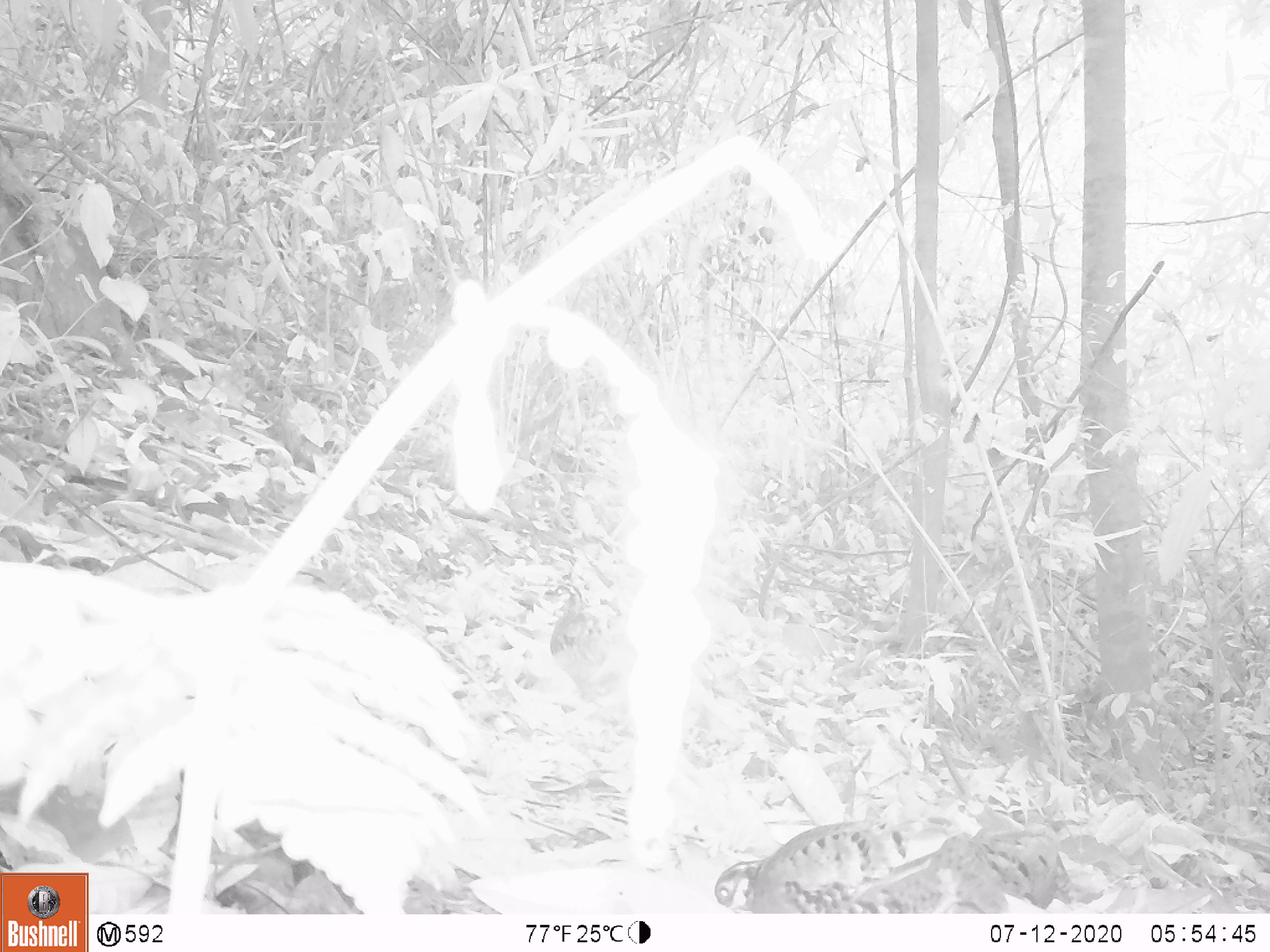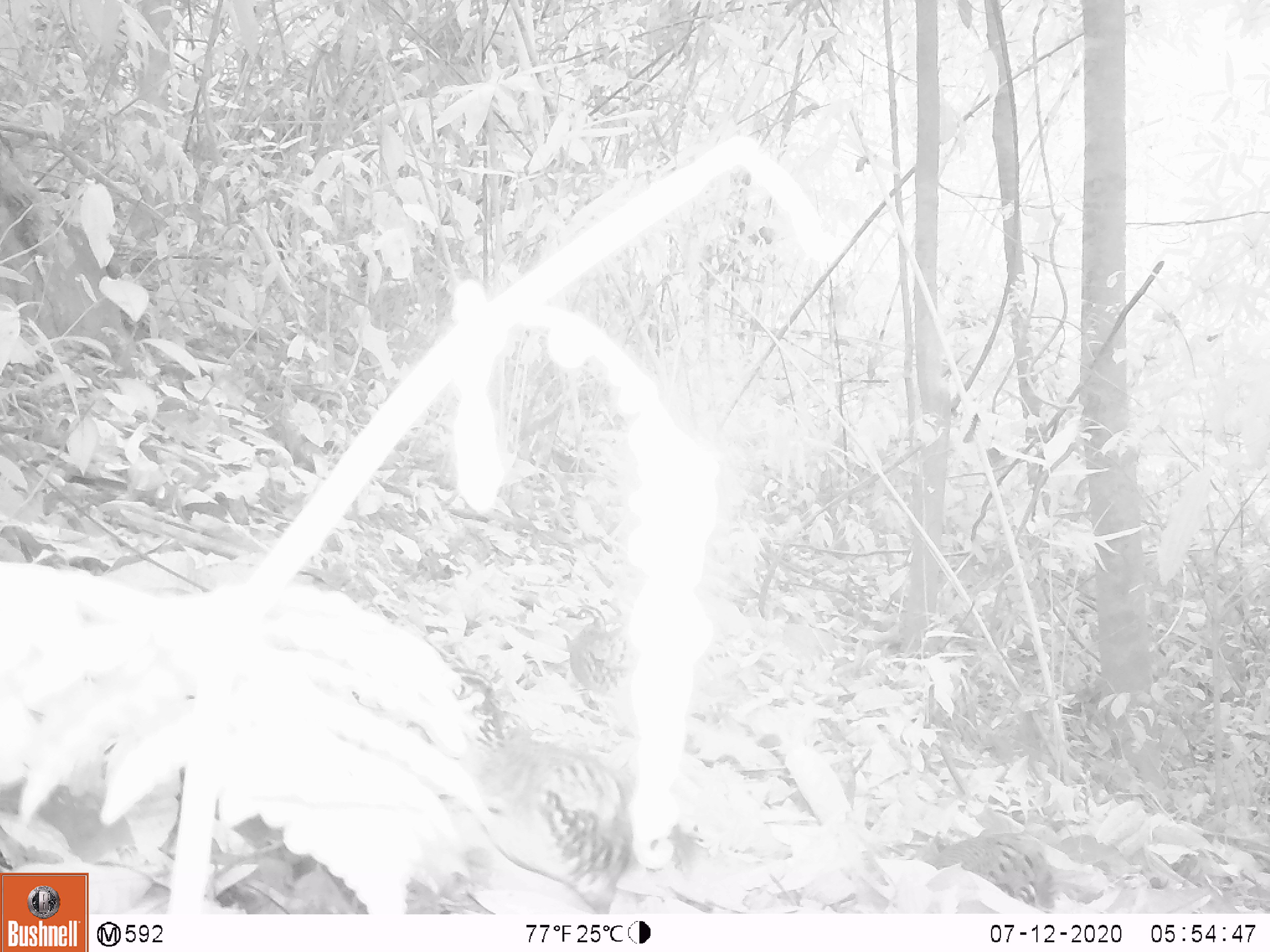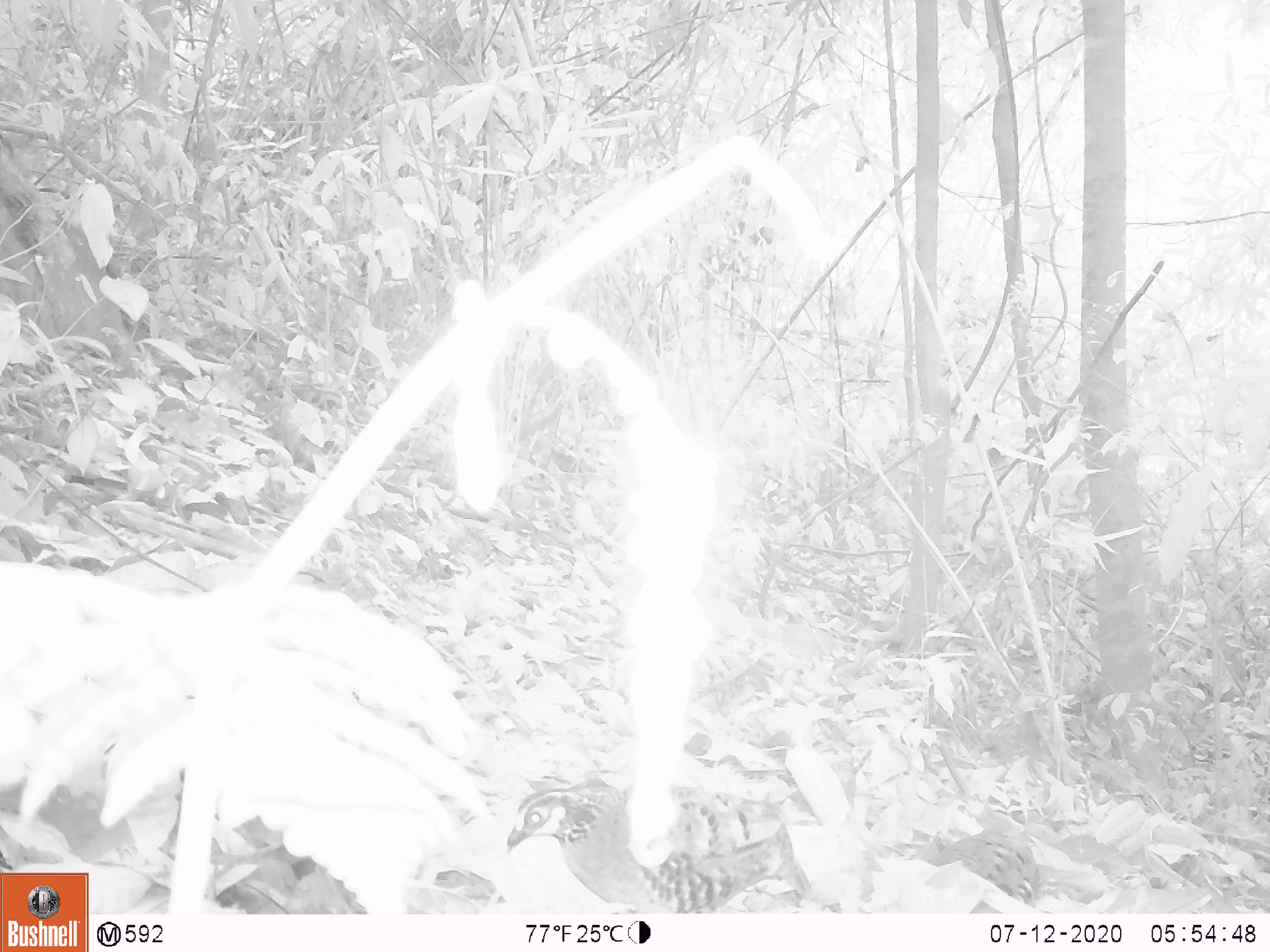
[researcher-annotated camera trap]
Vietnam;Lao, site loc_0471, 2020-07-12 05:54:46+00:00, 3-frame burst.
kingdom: Animalia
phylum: Chordata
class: Aves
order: Galliformes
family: Phasianidae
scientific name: Phasianidae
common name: partridge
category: unidentified partridge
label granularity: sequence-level